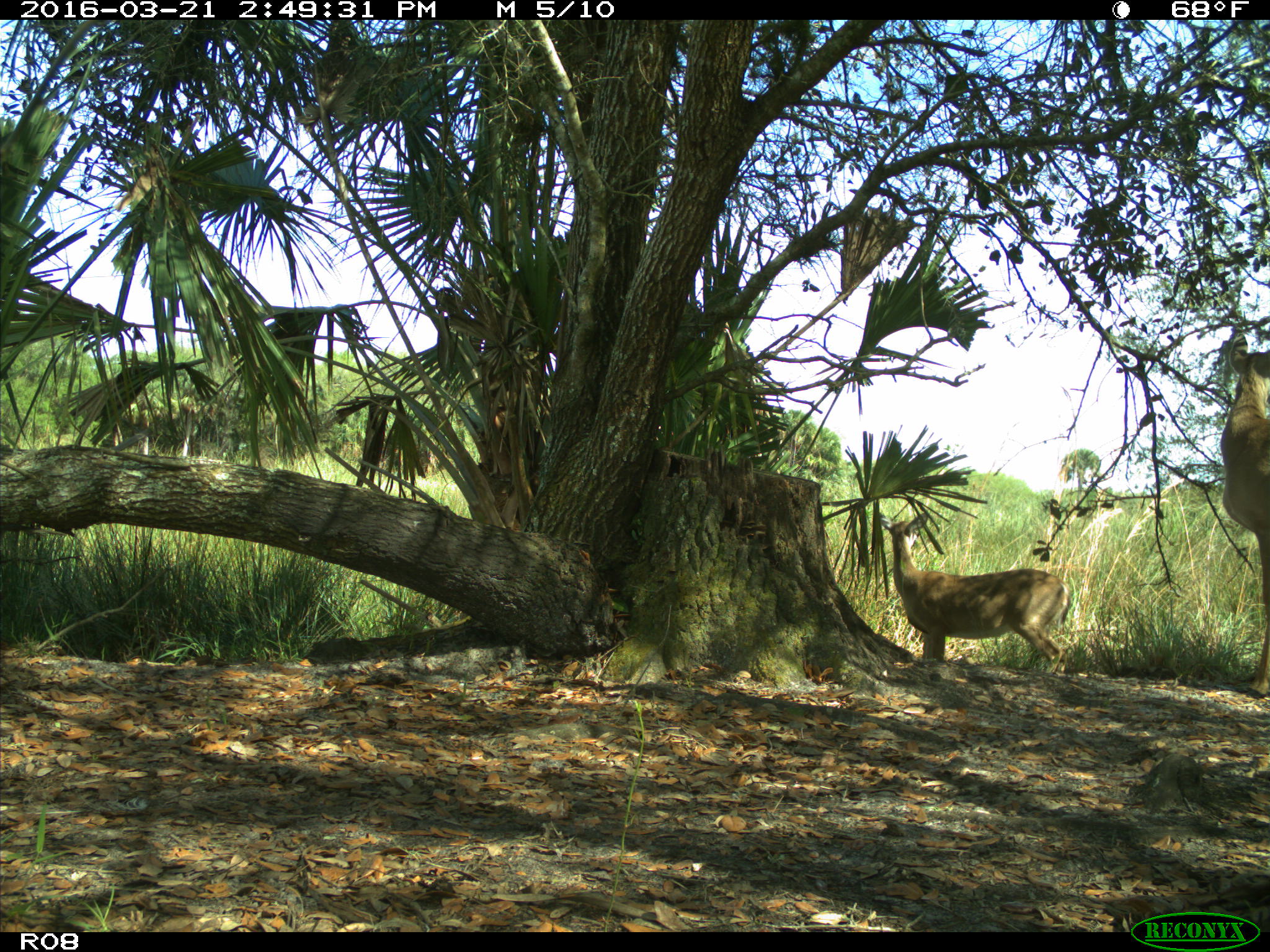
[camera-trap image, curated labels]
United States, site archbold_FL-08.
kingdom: Animalia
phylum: Chordata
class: Mammalia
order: Artiodactyla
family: Cervidae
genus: Odocoileus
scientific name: Odocoileus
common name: deer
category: unidentified deer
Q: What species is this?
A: Unidentified deer (deer) (Odocoileus).